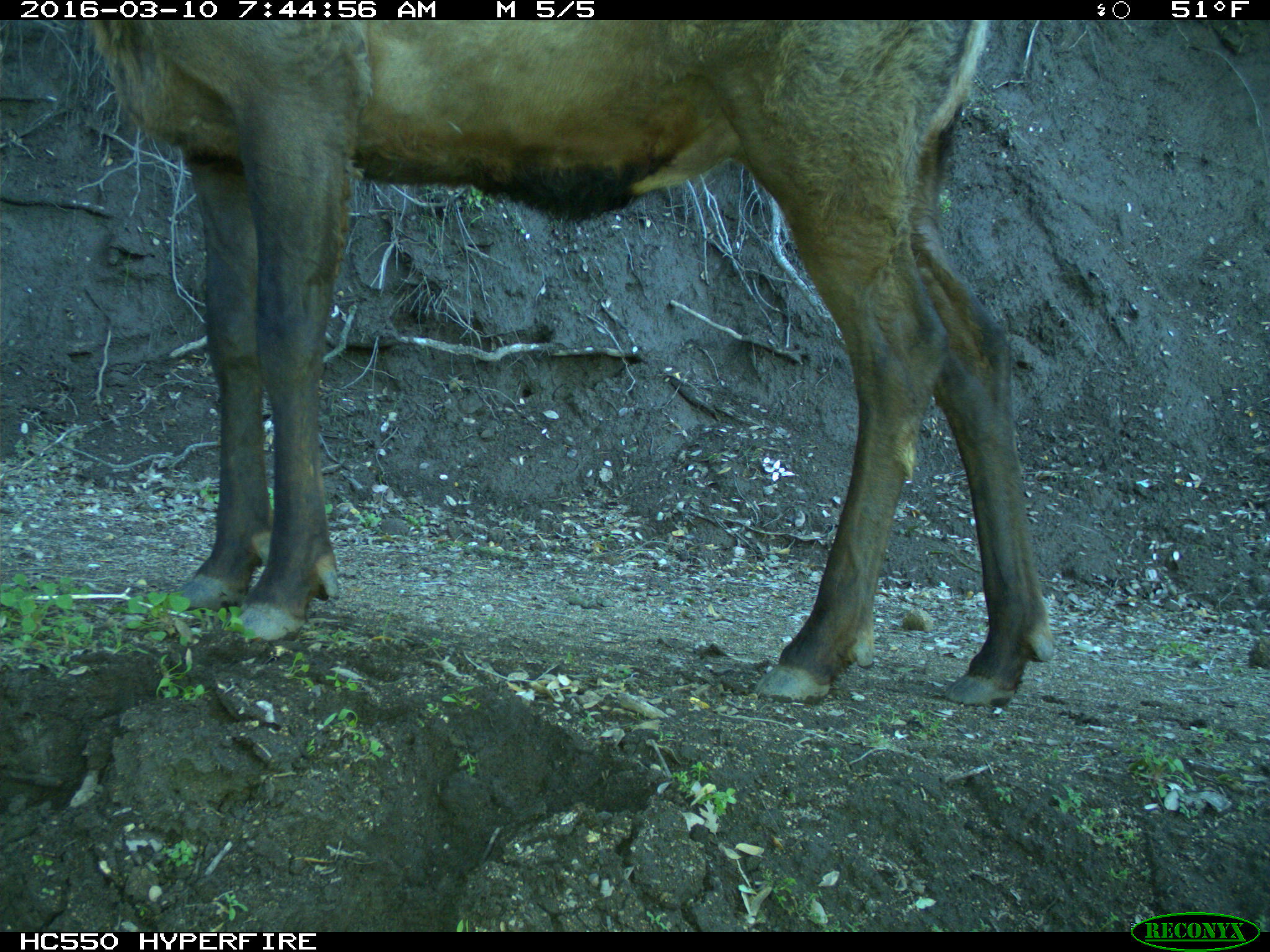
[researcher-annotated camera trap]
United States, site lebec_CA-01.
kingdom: Animalia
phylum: Chordata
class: Mammalia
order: Artiodactyla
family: Cervidae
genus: Cervus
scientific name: Cervus canadensis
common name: elk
Cervus canadensis (elk).